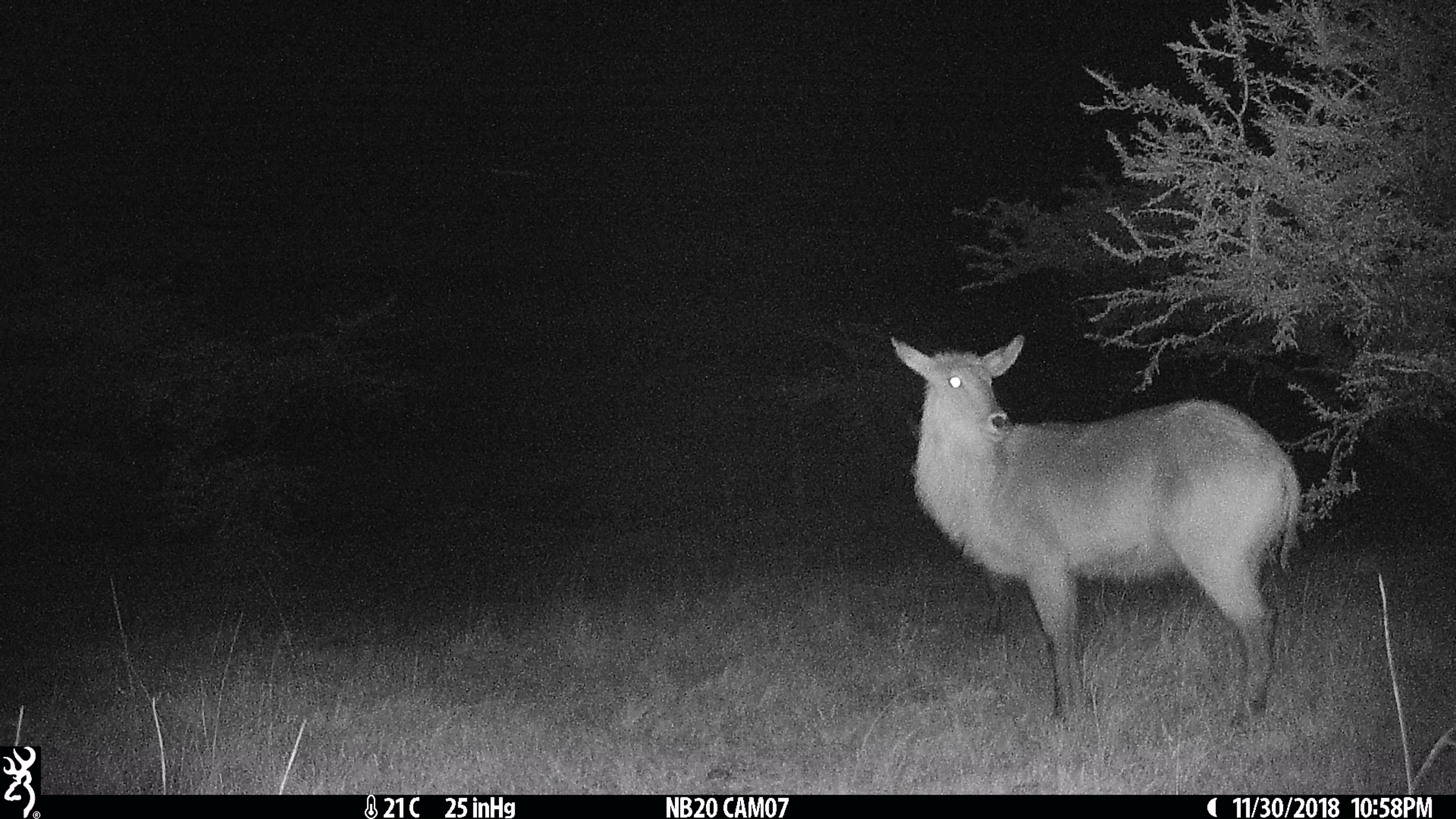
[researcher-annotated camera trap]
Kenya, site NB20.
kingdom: Animalia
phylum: Chordata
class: Mammalia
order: Artiodactyla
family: Bovidae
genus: Kobus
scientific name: Kobus ellipsiprymnus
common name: waterbuck